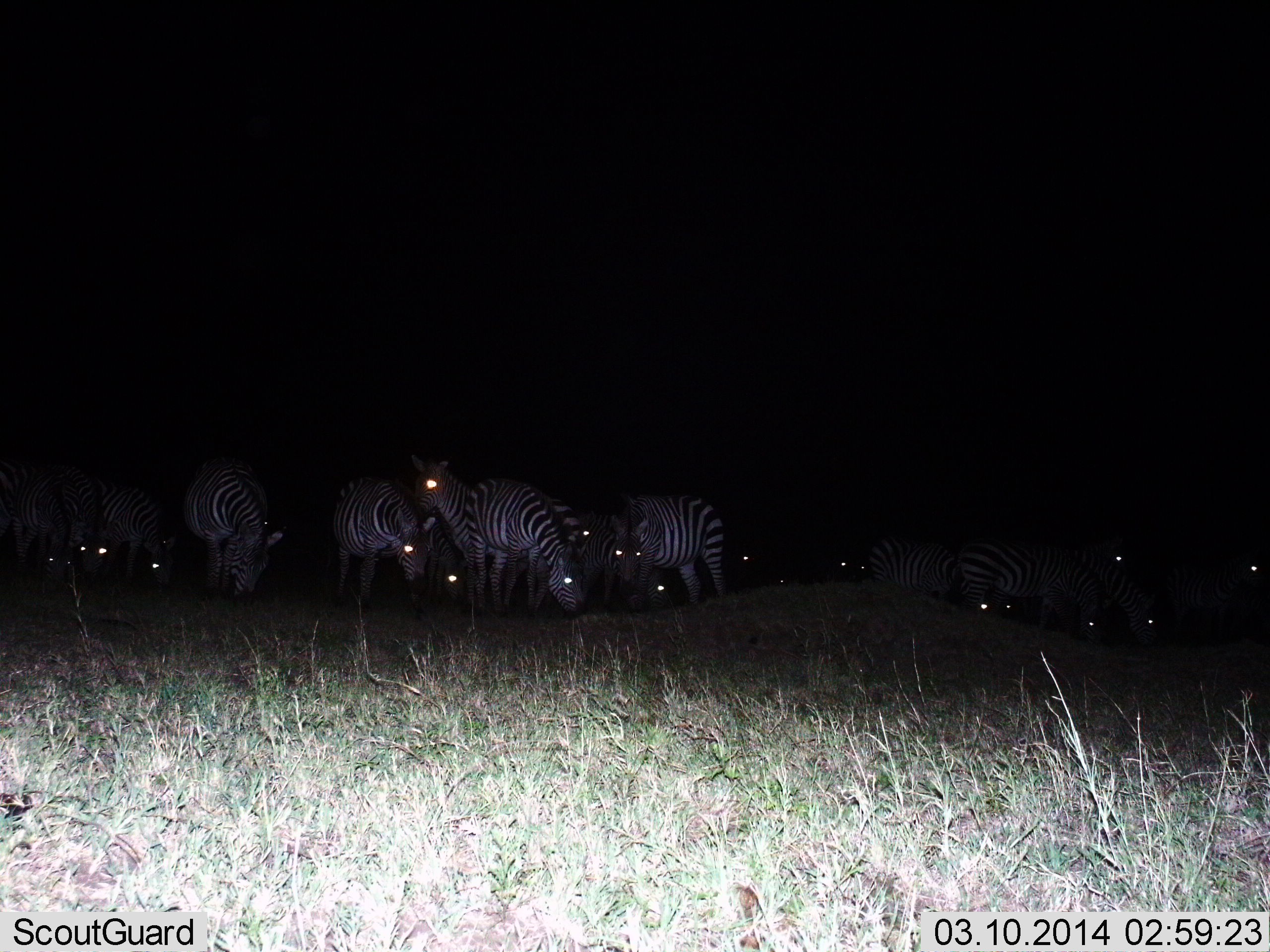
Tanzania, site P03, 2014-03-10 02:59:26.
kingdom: Animalia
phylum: Chordata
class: Mammalia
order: Perissodactyla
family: Equidae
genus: Equus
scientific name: Equus quagga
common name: plains zebra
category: zebra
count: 11-50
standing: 40%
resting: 0%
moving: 0%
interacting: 0%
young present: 0%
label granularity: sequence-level